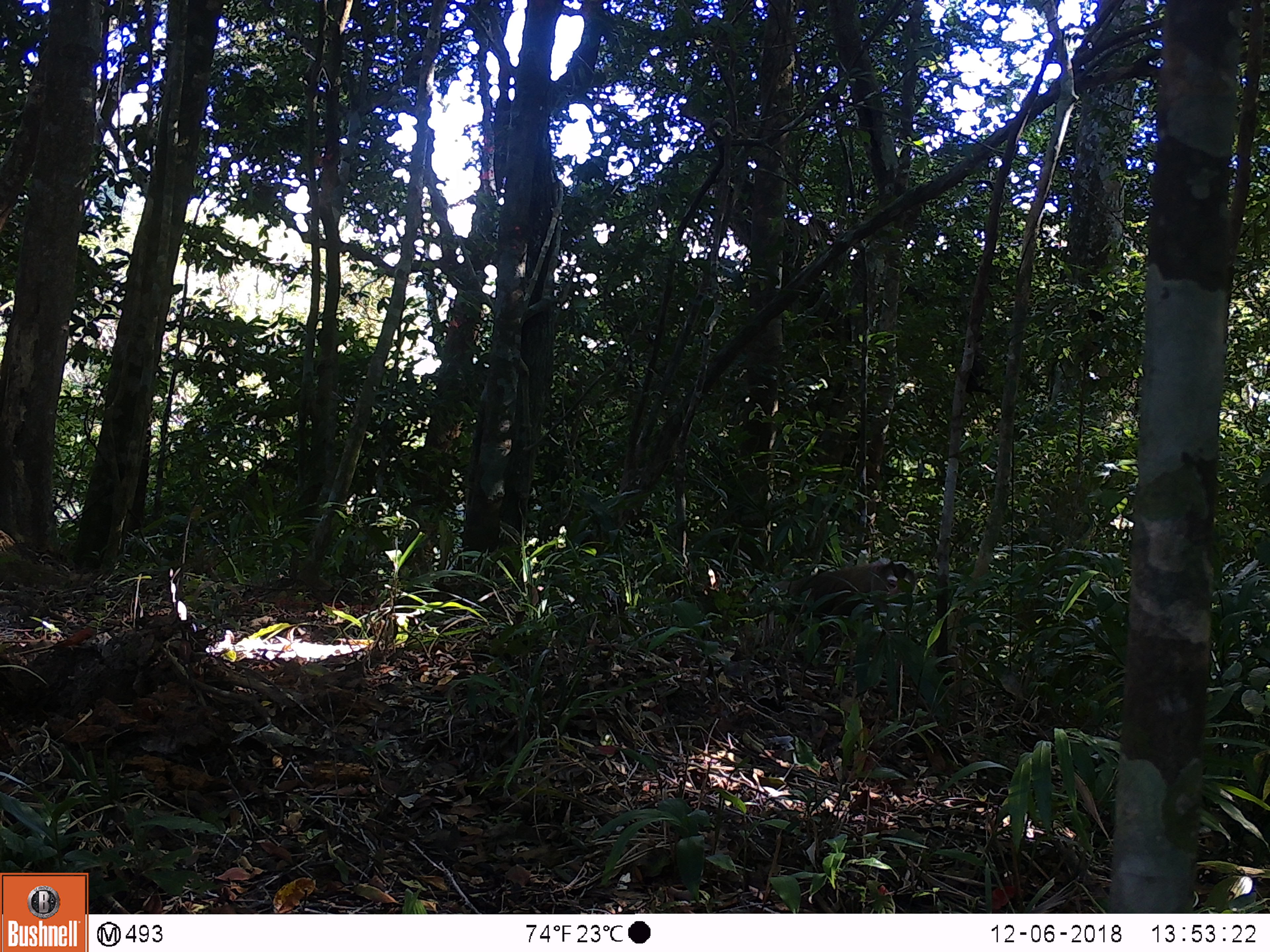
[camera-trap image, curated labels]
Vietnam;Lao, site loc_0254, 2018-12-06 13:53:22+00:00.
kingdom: Animalia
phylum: Chordata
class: Mammalia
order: Primates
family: Cercopithecidae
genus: Macaca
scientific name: Macaca nemestrina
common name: pig-tailed macaque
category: pig tailed macaque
Pig tailed macaque (pig-tailed macaque) (Macaca nemestrina). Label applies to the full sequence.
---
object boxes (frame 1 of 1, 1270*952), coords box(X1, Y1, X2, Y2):
pig tailed macaque: box(773, 558, 916, 647)